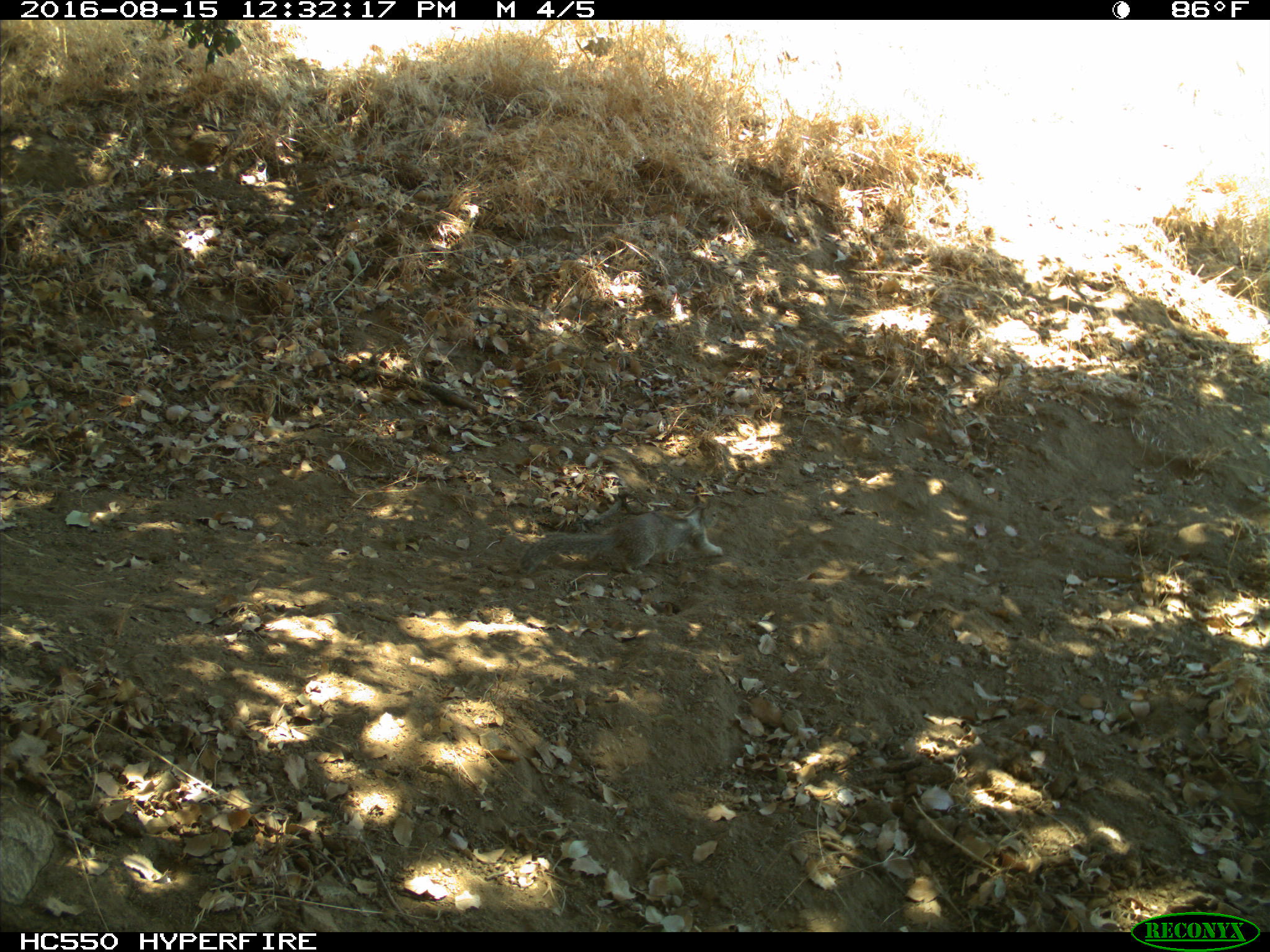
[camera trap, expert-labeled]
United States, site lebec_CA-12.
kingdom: Animalia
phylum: Chordata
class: Mammalia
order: Rodentia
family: Sciuridae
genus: Otospermophilus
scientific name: Otospermophilus beecheyi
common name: california ground squirrel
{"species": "Otospermophilus beecheyi (california ground squirrel)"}